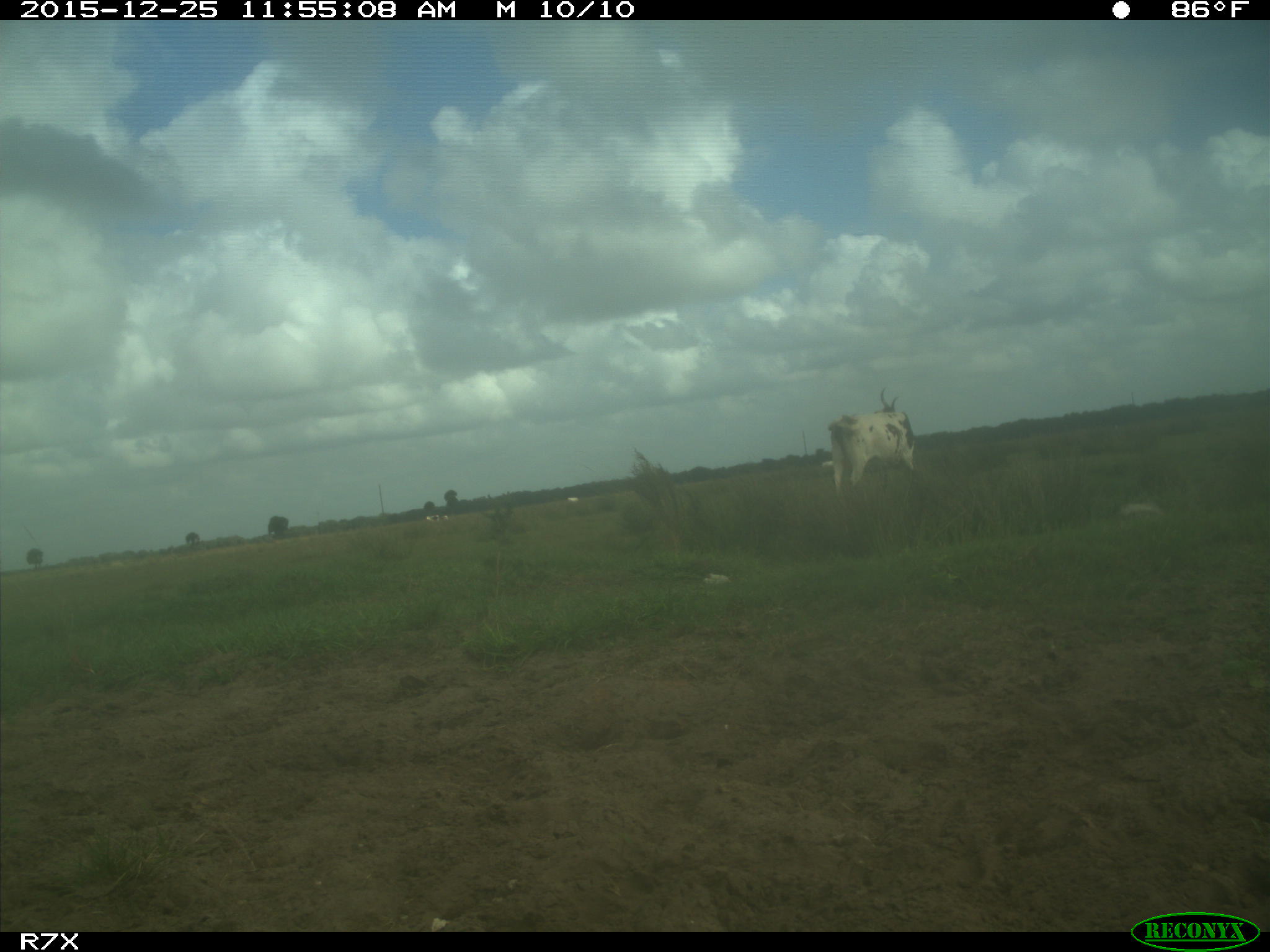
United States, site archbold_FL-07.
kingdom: Animalia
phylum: Chordata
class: Mammalia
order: Artiodactyla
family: Bovidae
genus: Bos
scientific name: Bos taurus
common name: domestic cow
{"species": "Bos taurus (domestic cow)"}